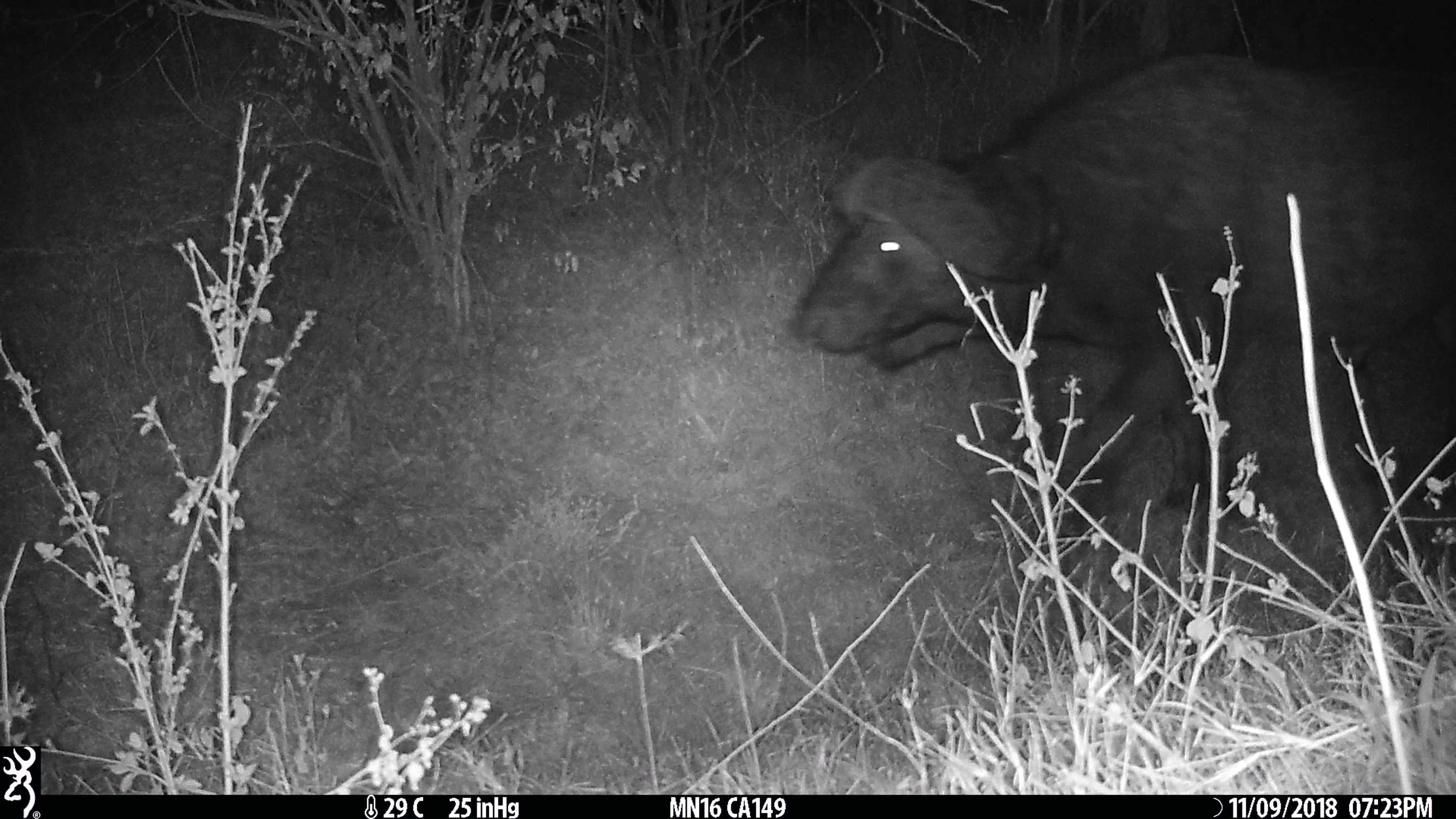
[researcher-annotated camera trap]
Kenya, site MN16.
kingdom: Animalia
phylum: Chordata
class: Mammalia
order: Artiodactyla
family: Bovidae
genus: Syncerus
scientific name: Syncerus caffer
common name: buffalo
Buffalo (Syncerus caffer).